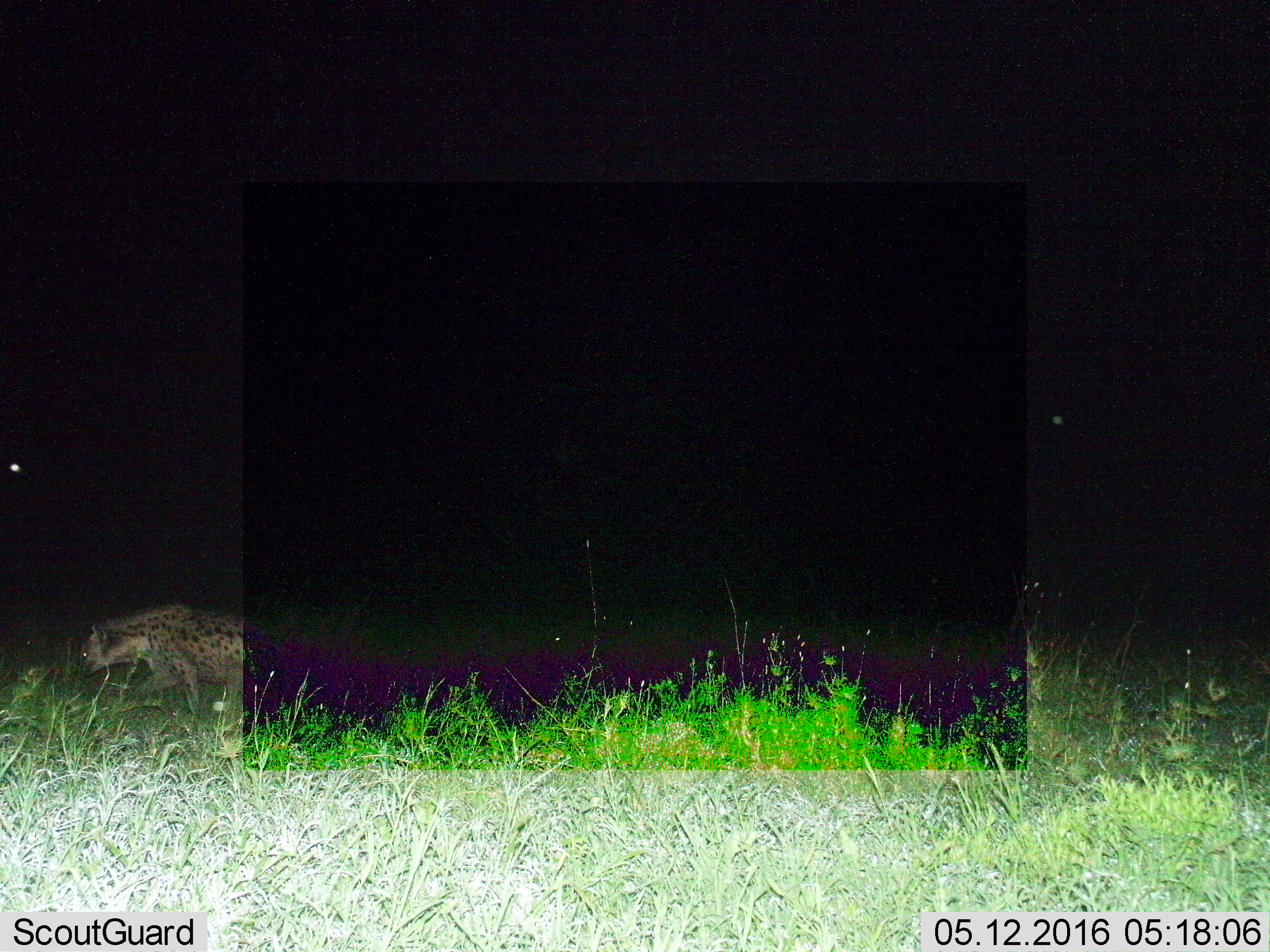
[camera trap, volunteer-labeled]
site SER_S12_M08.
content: unidentified animal